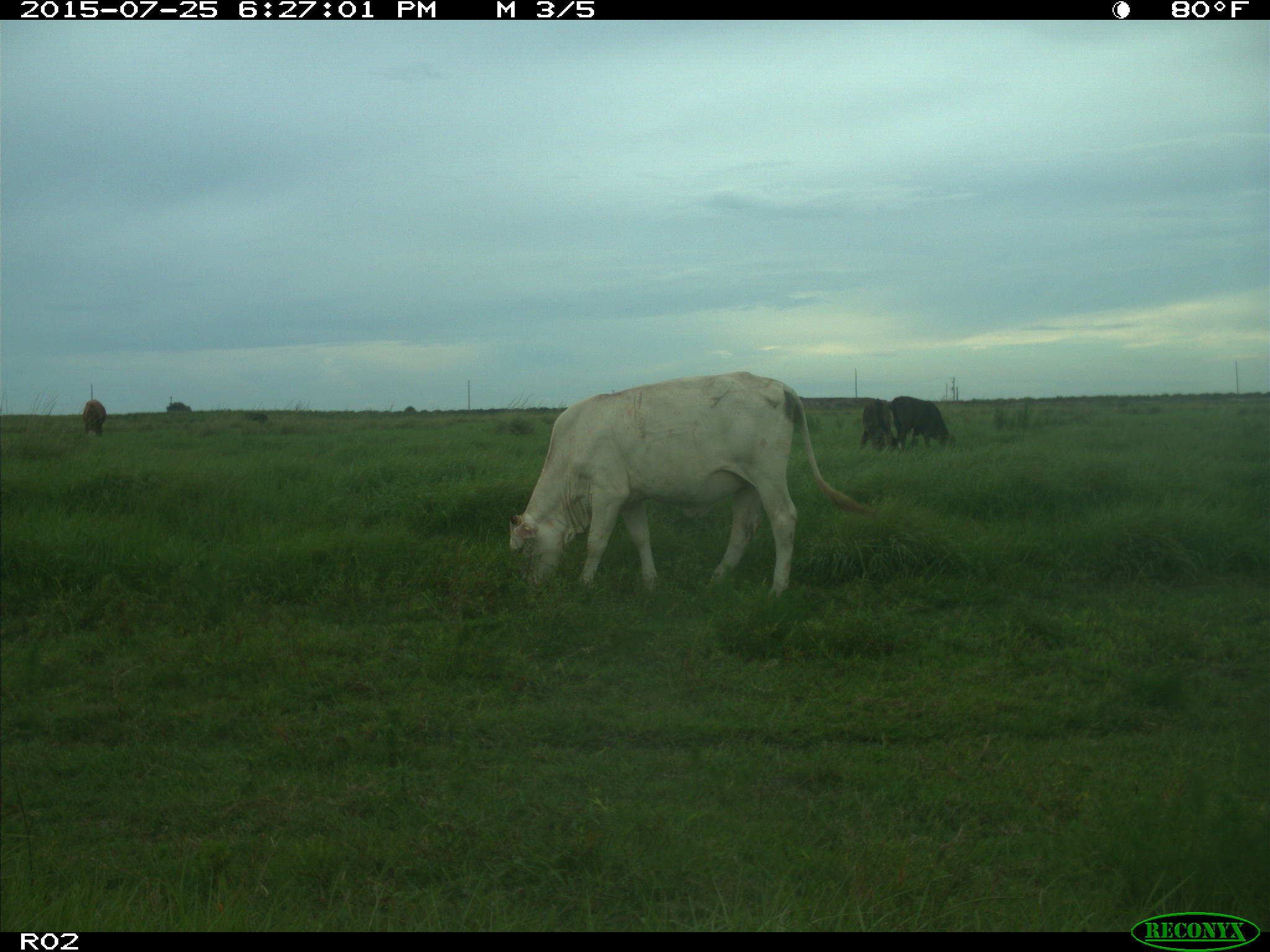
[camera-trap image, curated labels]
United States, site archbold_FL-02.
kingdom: Animalia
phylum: Chordata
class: Mammalia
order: Artiodactyla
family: Bovidae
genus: Bos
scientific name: Bos taurus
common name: domestic cow